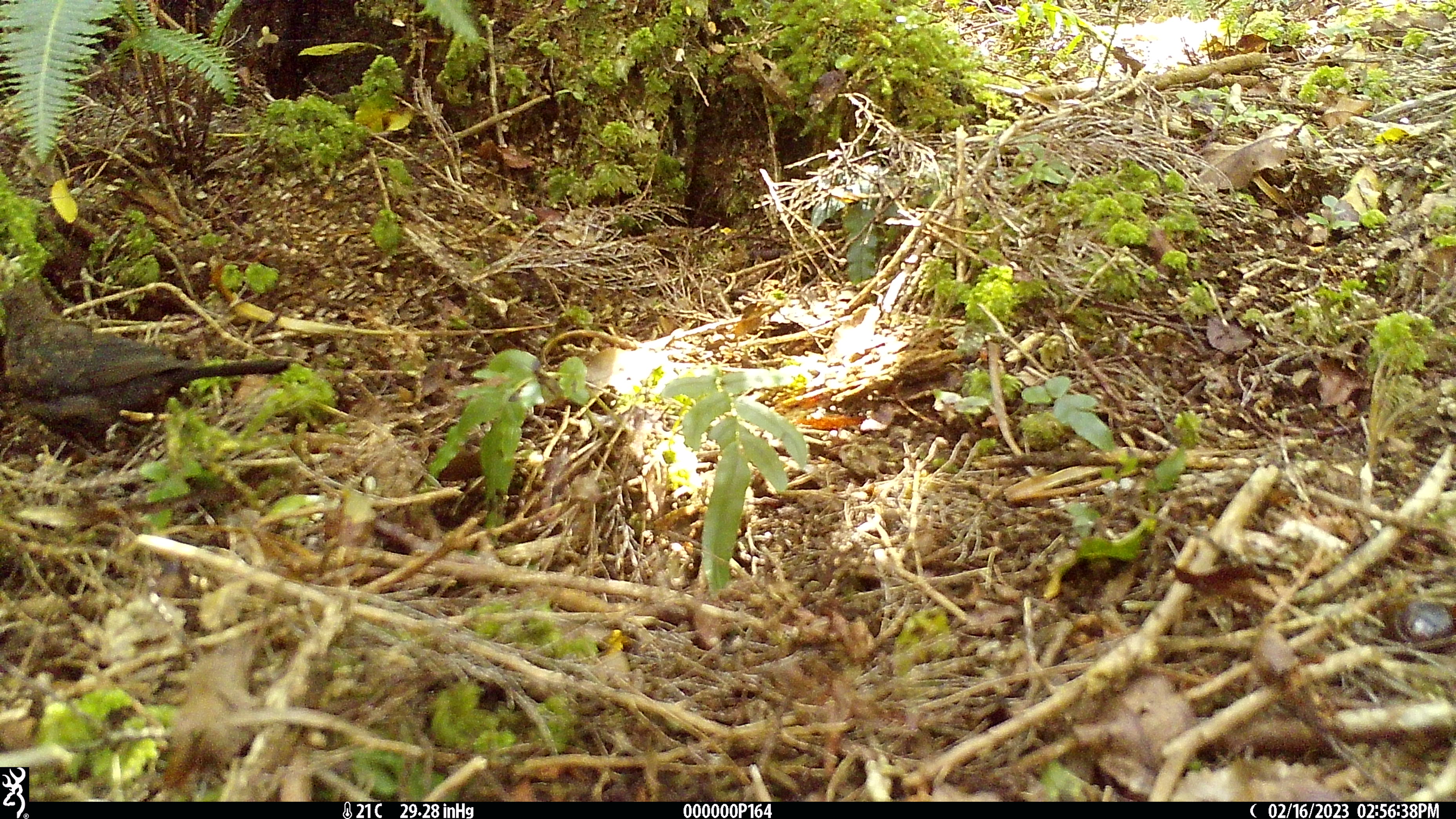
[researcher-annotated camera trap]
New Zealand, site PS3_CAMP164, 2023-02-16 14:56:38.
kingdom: Animalia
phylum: Chordata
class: Aves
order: Passeriformes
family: Turdidae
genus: Turdus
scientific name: Turdus merula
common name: eurasian blackbird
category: blackbird